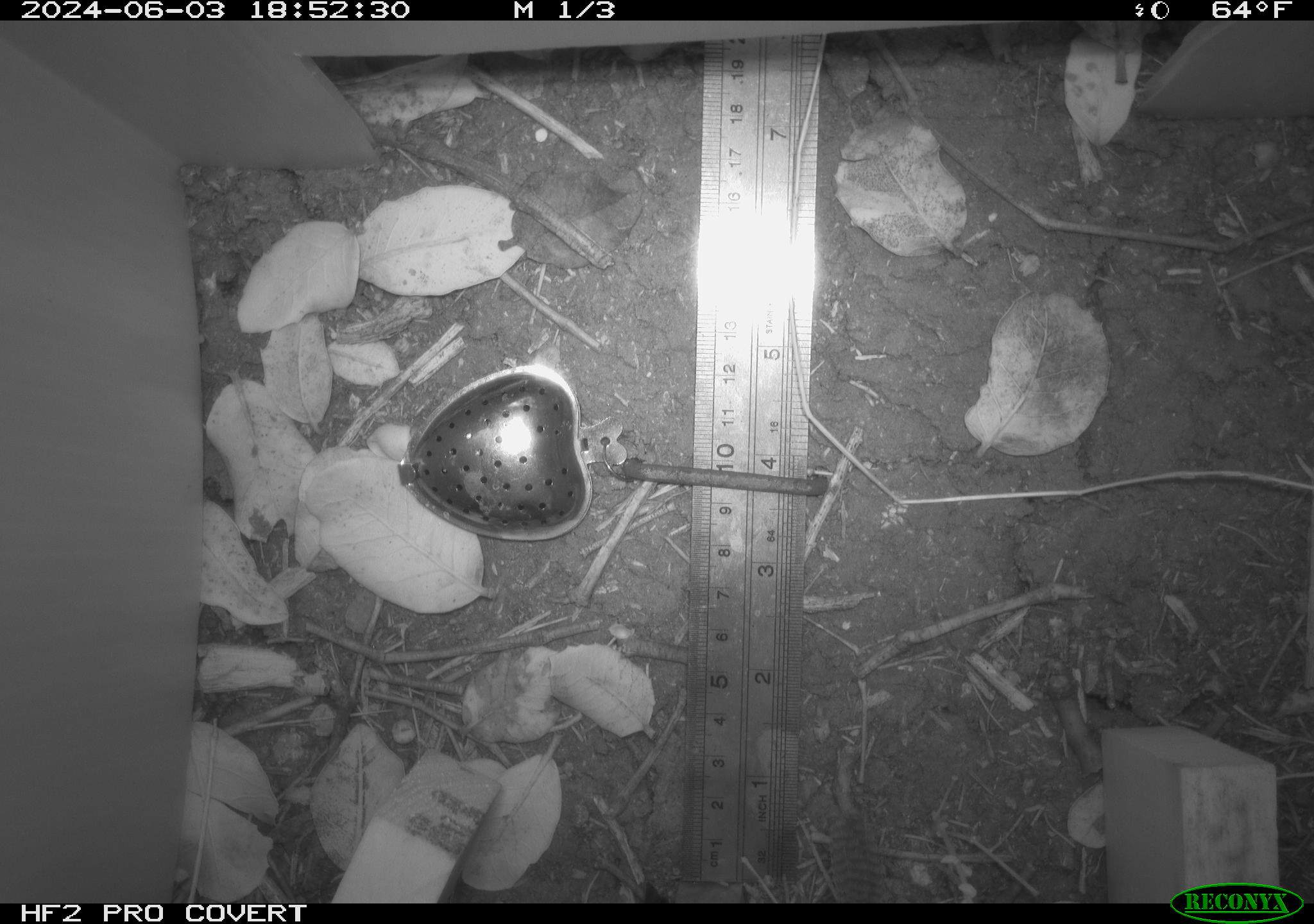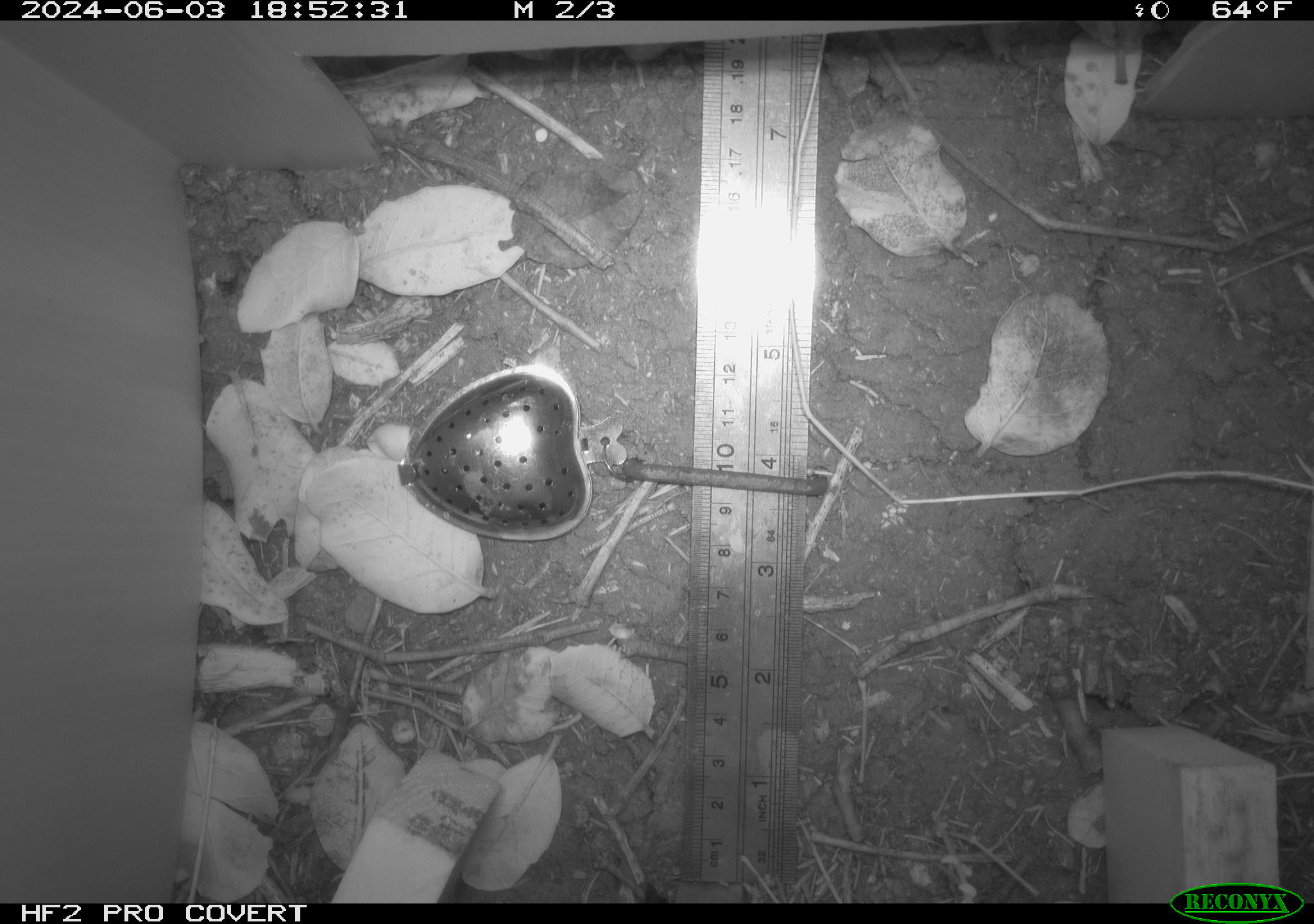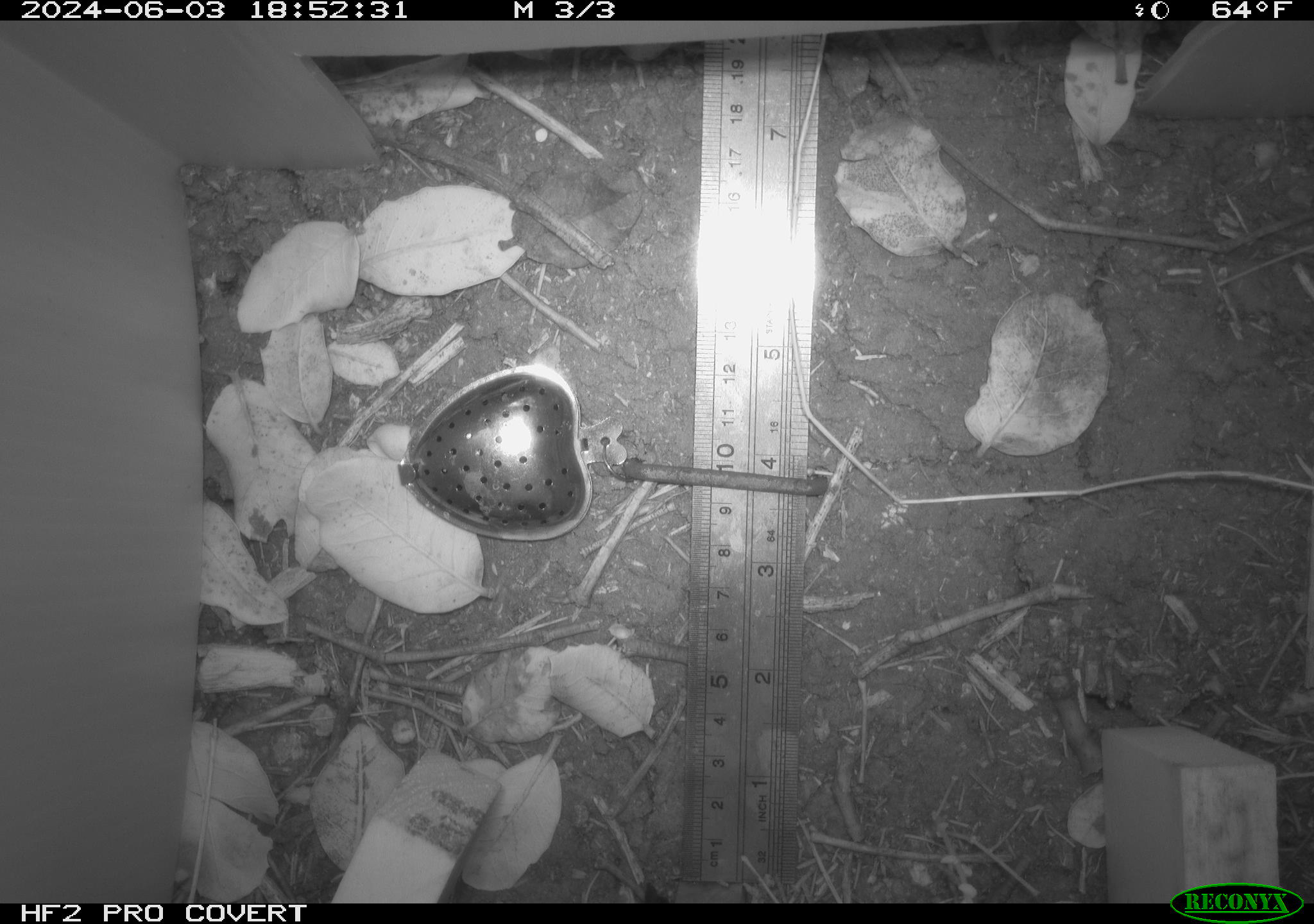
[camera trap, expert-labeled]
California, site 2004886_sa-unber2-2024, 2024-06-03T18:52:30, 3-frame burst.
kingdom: Animalia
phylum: Chordata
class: Aves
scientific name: Aves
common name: bird